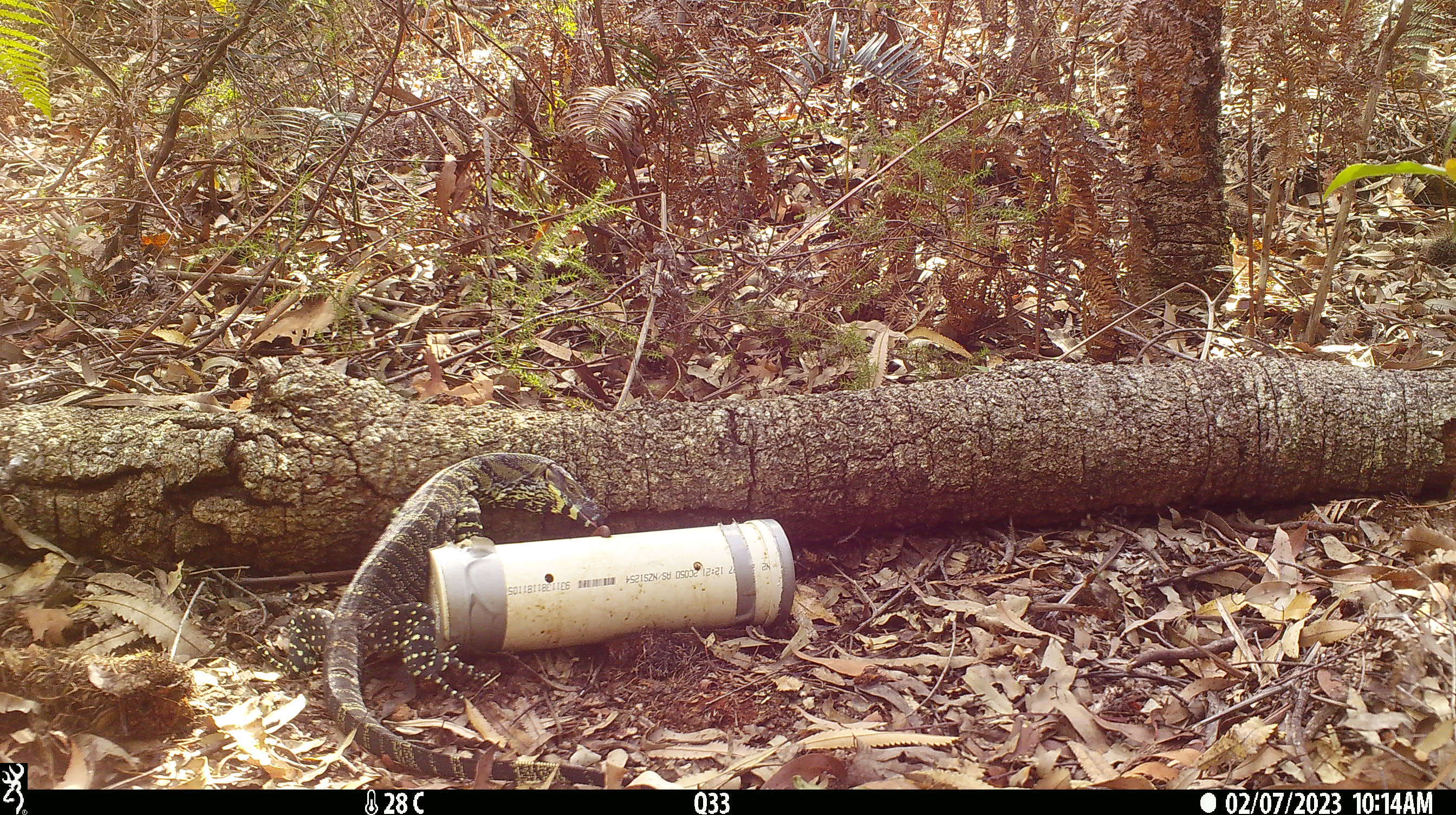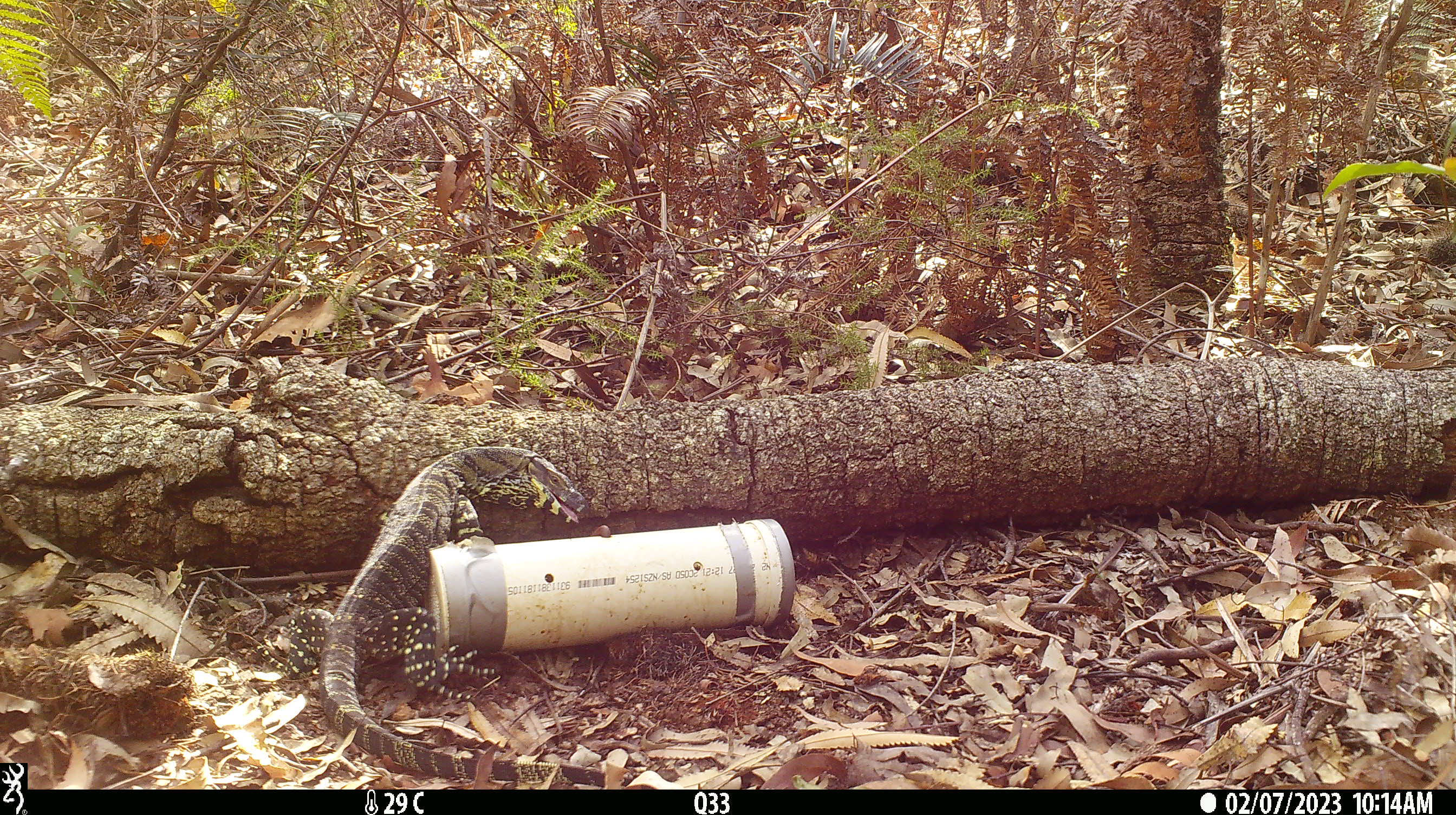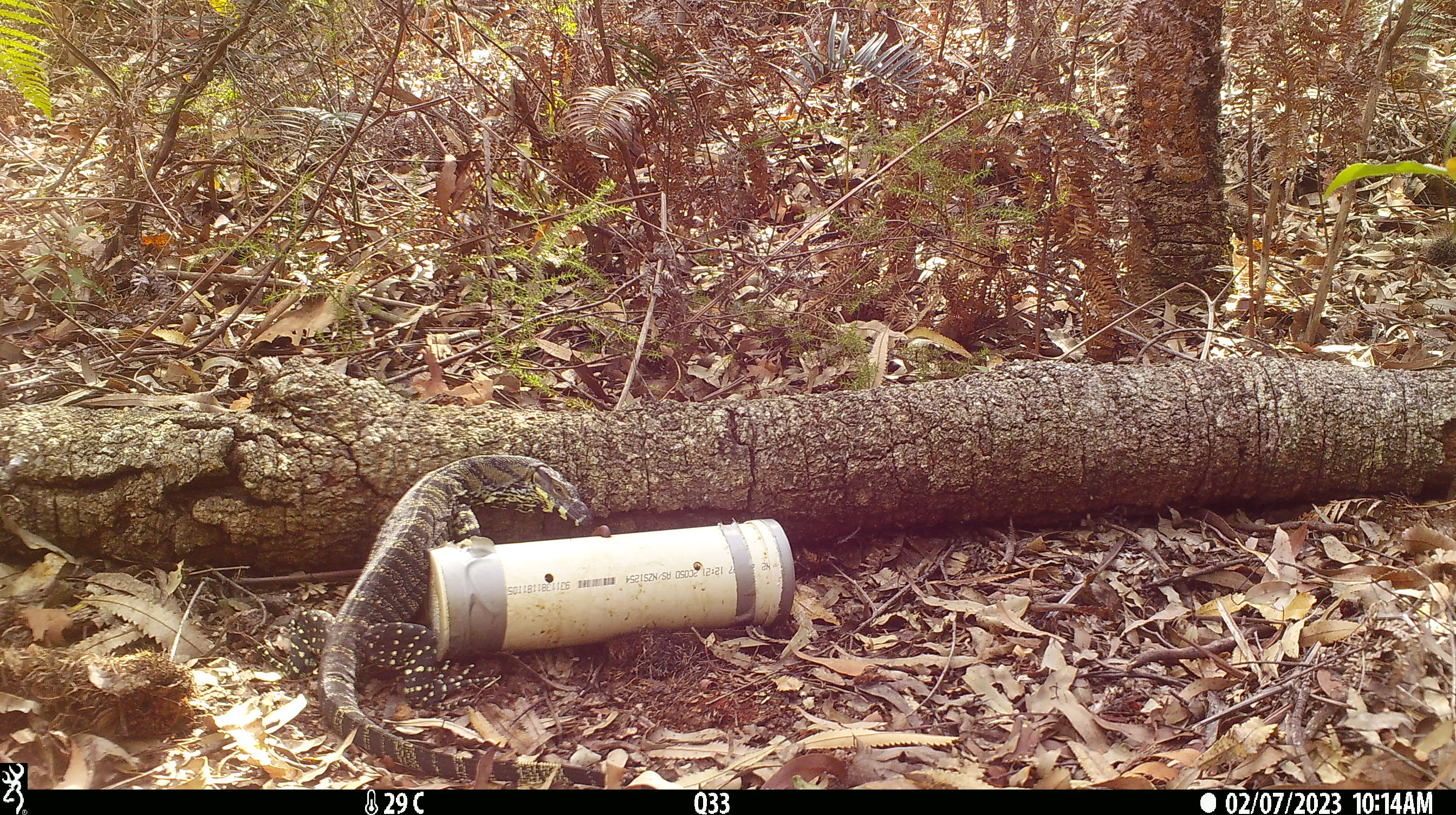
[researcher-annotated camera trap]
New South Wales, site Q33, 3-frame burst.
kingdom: Animalia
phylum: Chordata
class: Reptilia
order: Squamata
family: Varanidae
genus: Varanus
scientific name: Varanus varius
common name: lace monitor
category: goanna